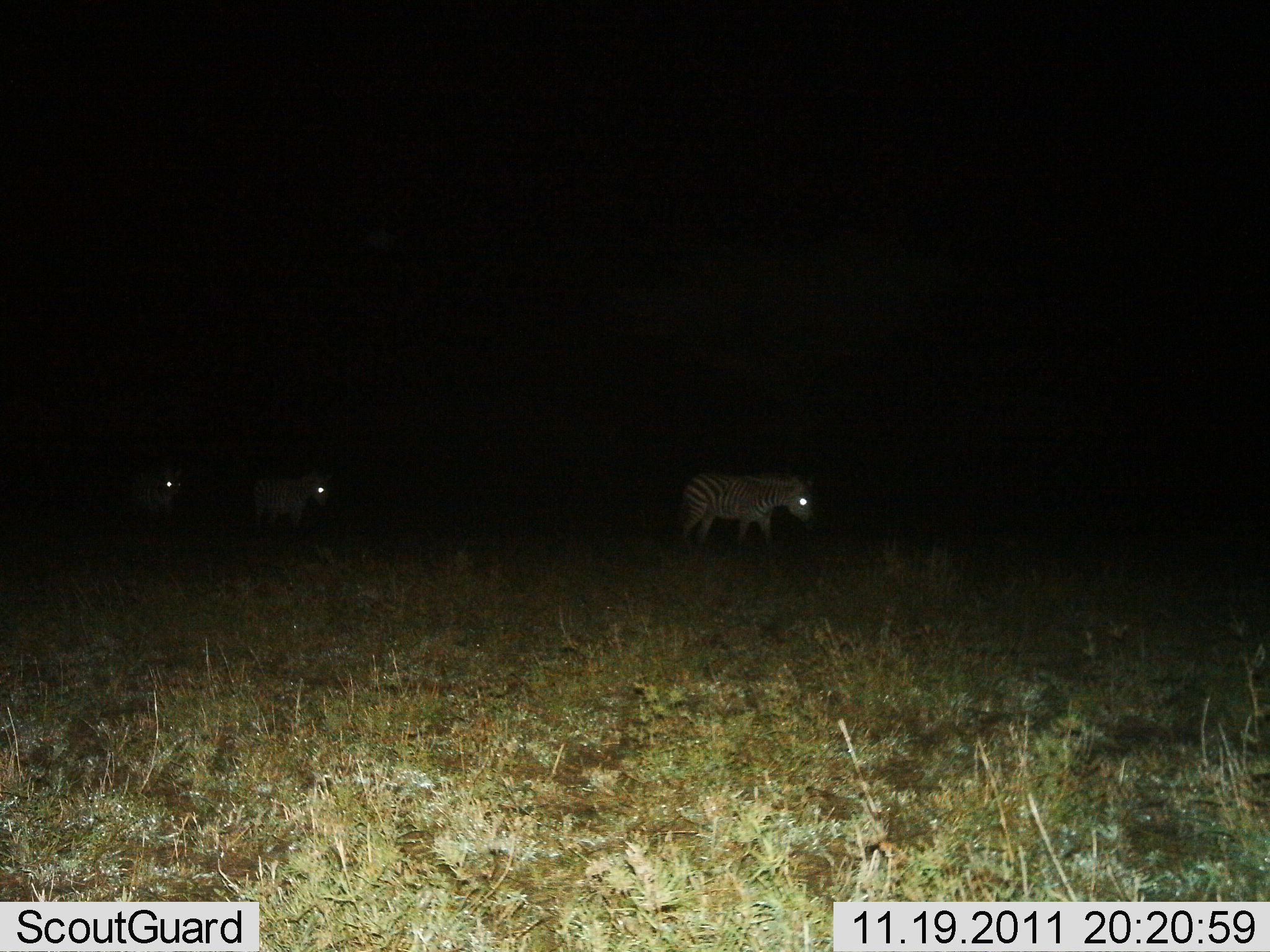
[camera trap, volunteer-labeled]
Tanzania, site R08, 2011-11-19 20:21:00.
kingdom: Animalia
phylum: Chordata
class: Mammalia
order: Perissodactyla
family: Equidae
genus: Equus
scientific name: Equus quagga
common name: plains zebra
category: zebra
Zebra (plains zebra) (Equus quagga), count 3. Behavior (volunteer vote fractions): standing 14%, resting 0%, moving 86%, interacting 0%. Young present (vote fraction): 0%. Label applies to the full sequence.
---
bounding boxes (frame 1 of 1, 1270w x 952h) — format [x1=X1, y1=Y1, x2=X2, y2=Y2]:
animal: [x1=678, y1=472, x2=819, y2=551]; [x1=251, y1=475, x2=329, y2=533]; [x1=130, y1=466, x2=184, y2=521]